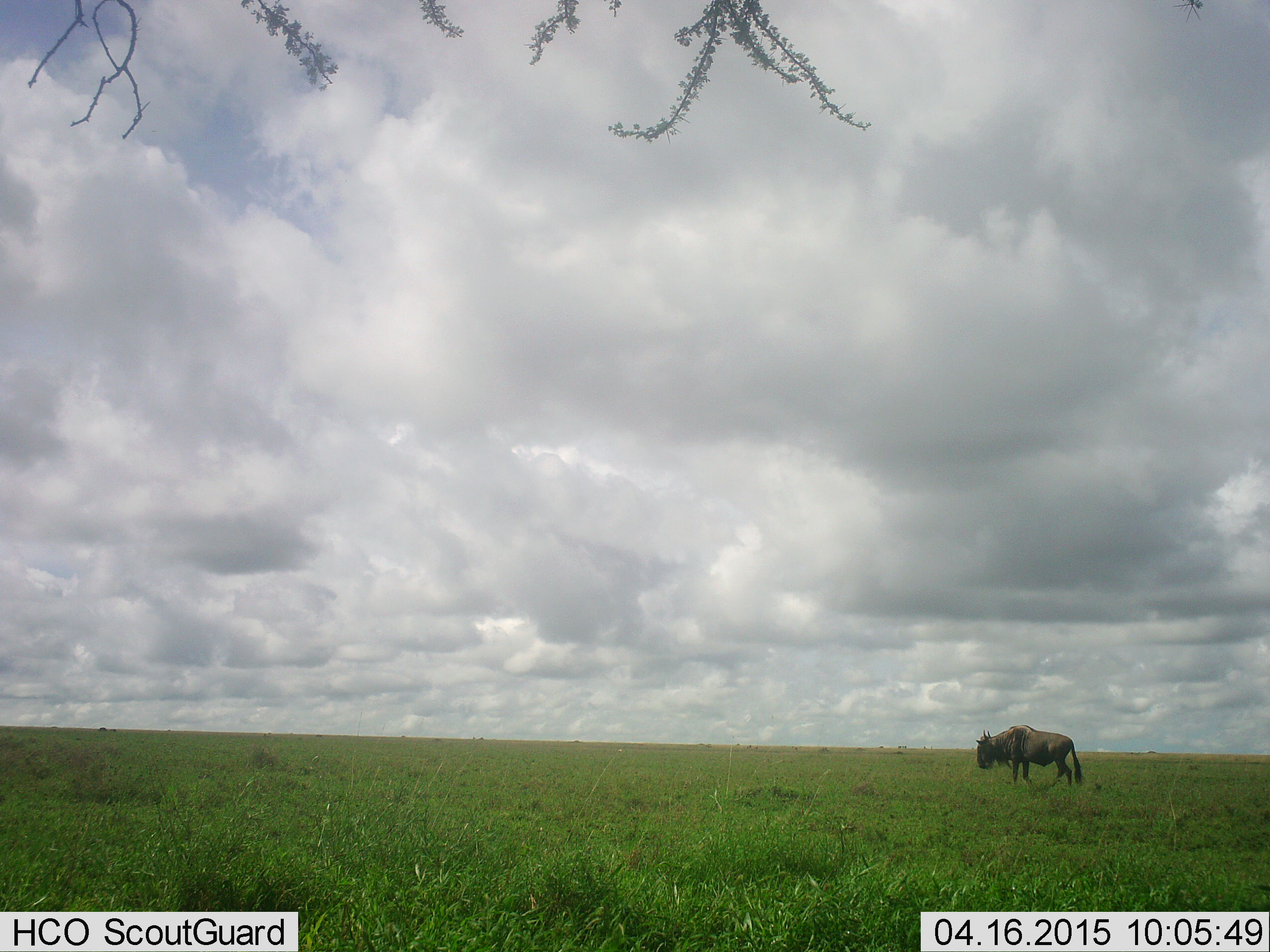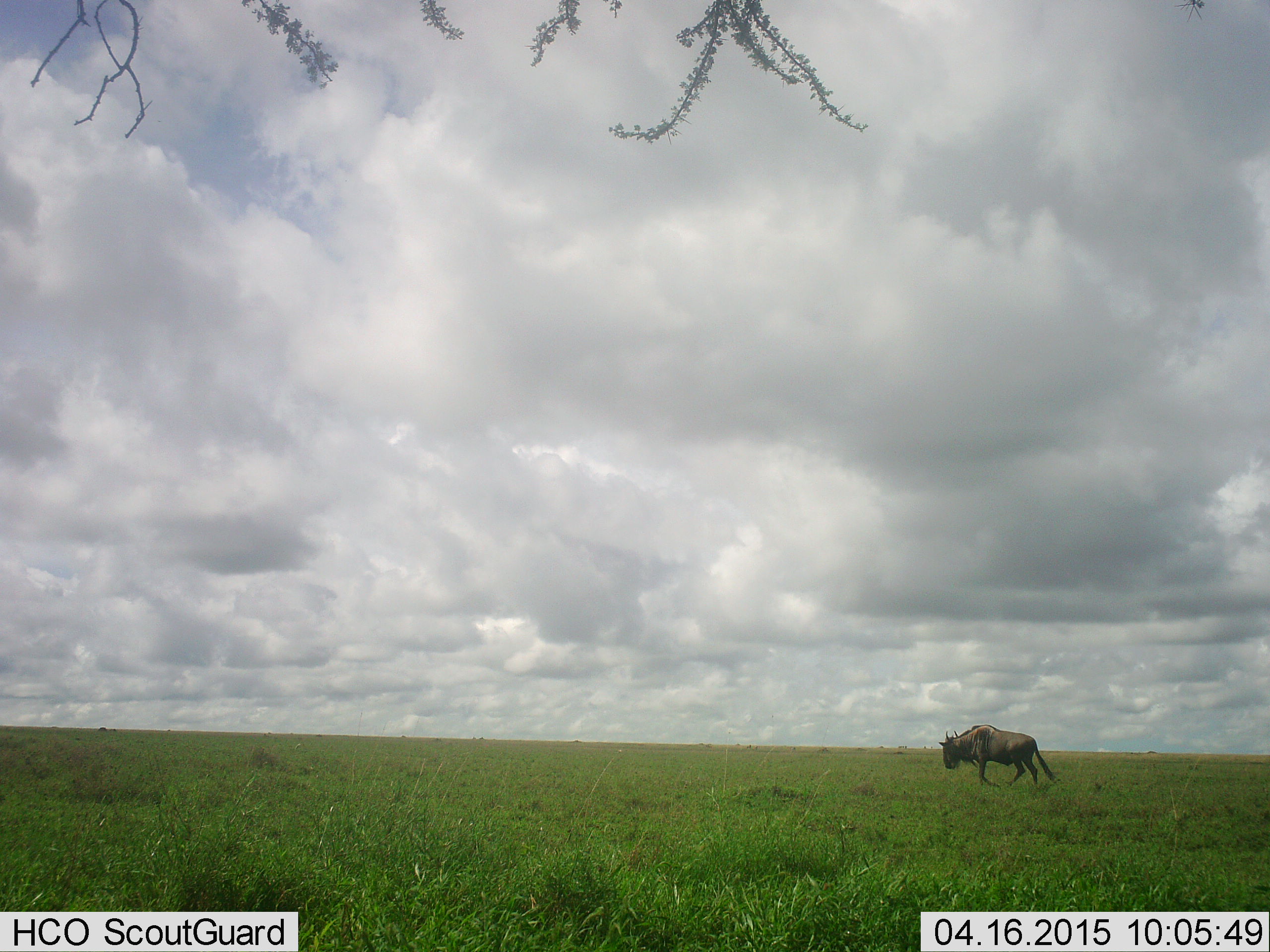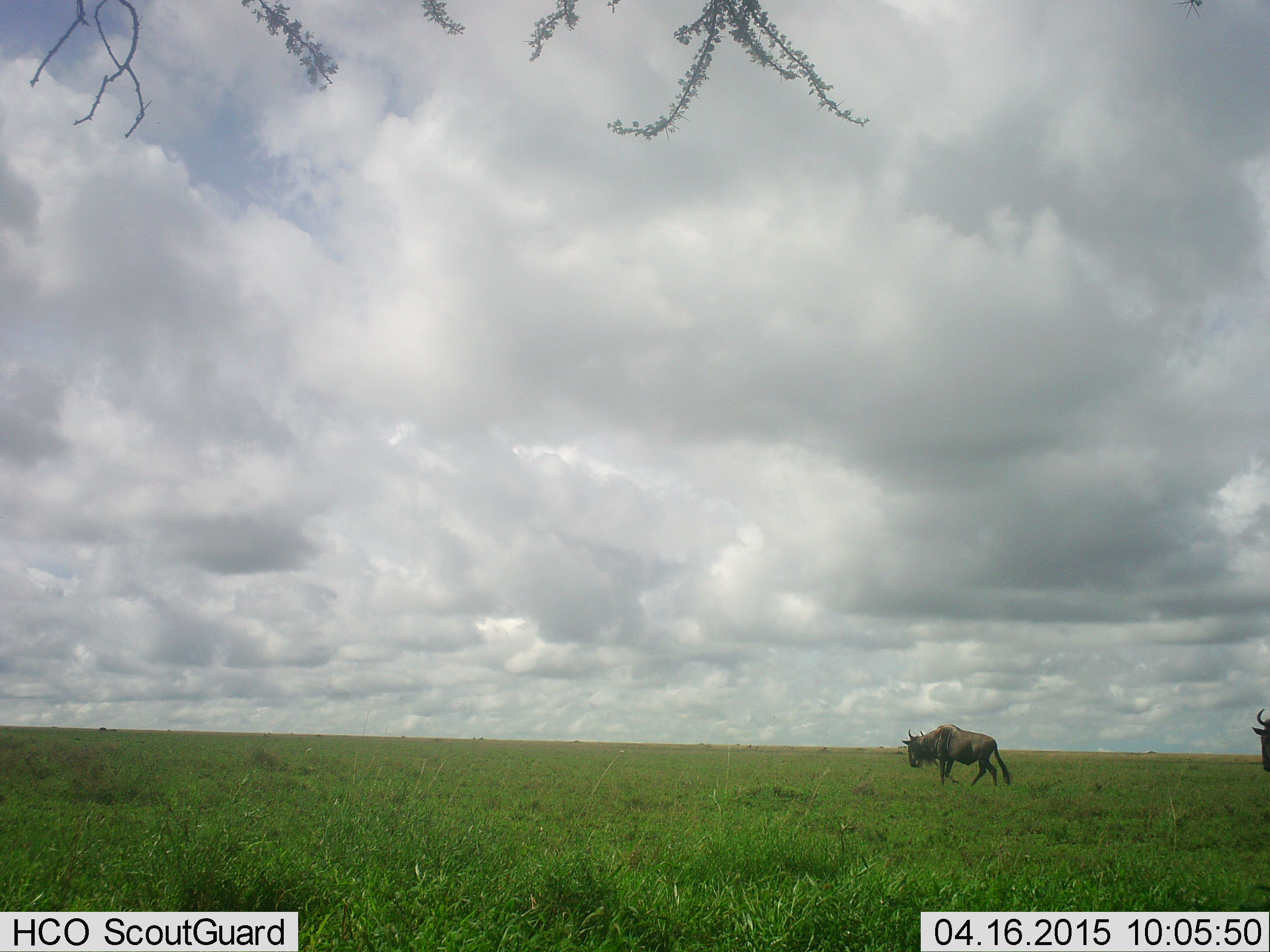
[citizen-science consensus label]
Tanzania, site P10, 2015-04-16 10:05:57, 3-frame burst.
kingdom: Animalia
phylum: Chordata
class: Mammalia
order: Artiodactyla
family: Bovidae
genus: Connochaetes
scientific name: Connochaetes taurinus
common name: blue wildebeest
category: wildebeest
Wildebeest (blue wildebeest) (Connochaetes taurinus), count 2. Behavior (volunteer vote fractions): standing 10%, resting 0%, moving 90%, interacting 0%. Young present (vote fraction): 0%. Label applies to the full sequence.